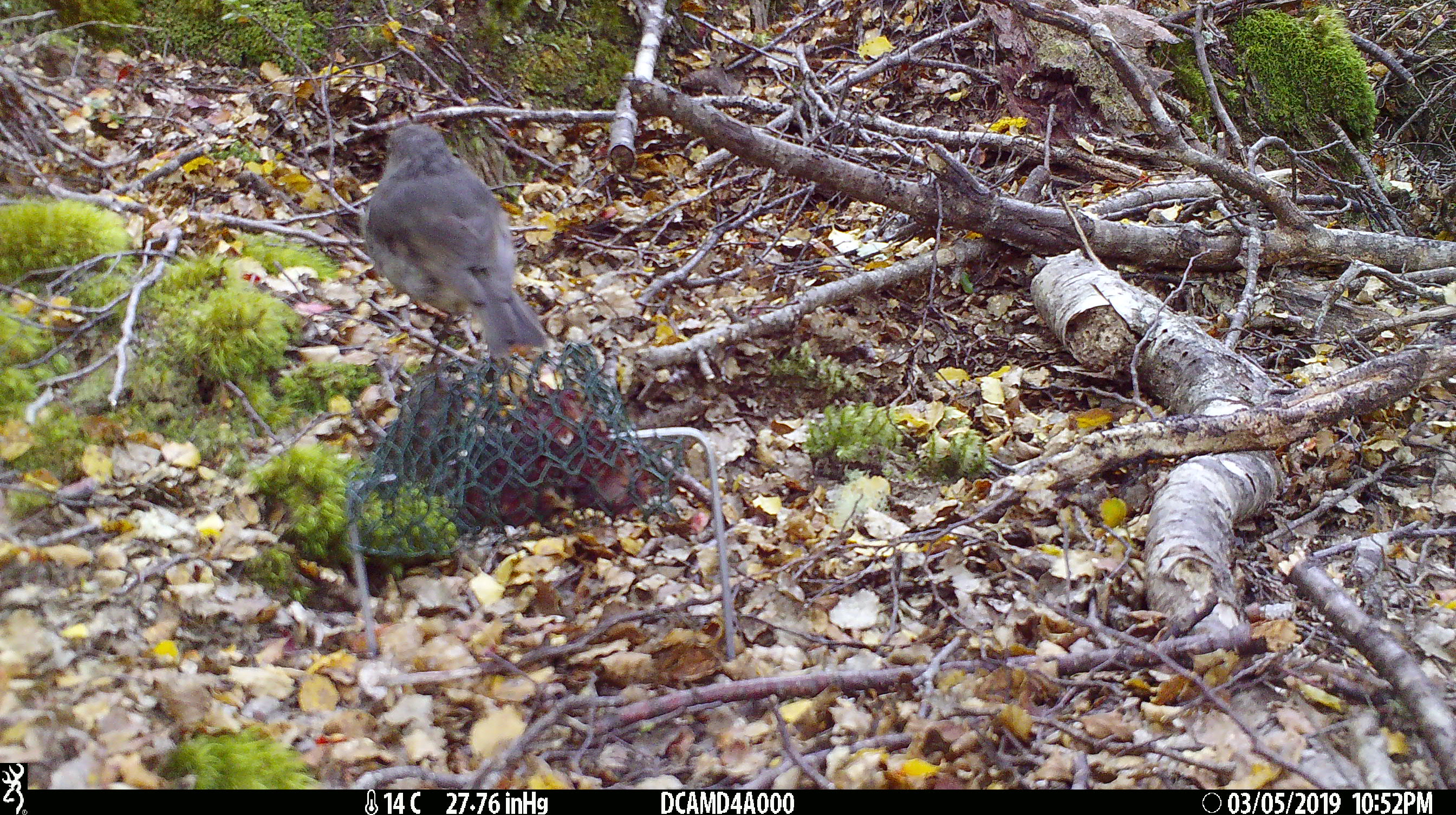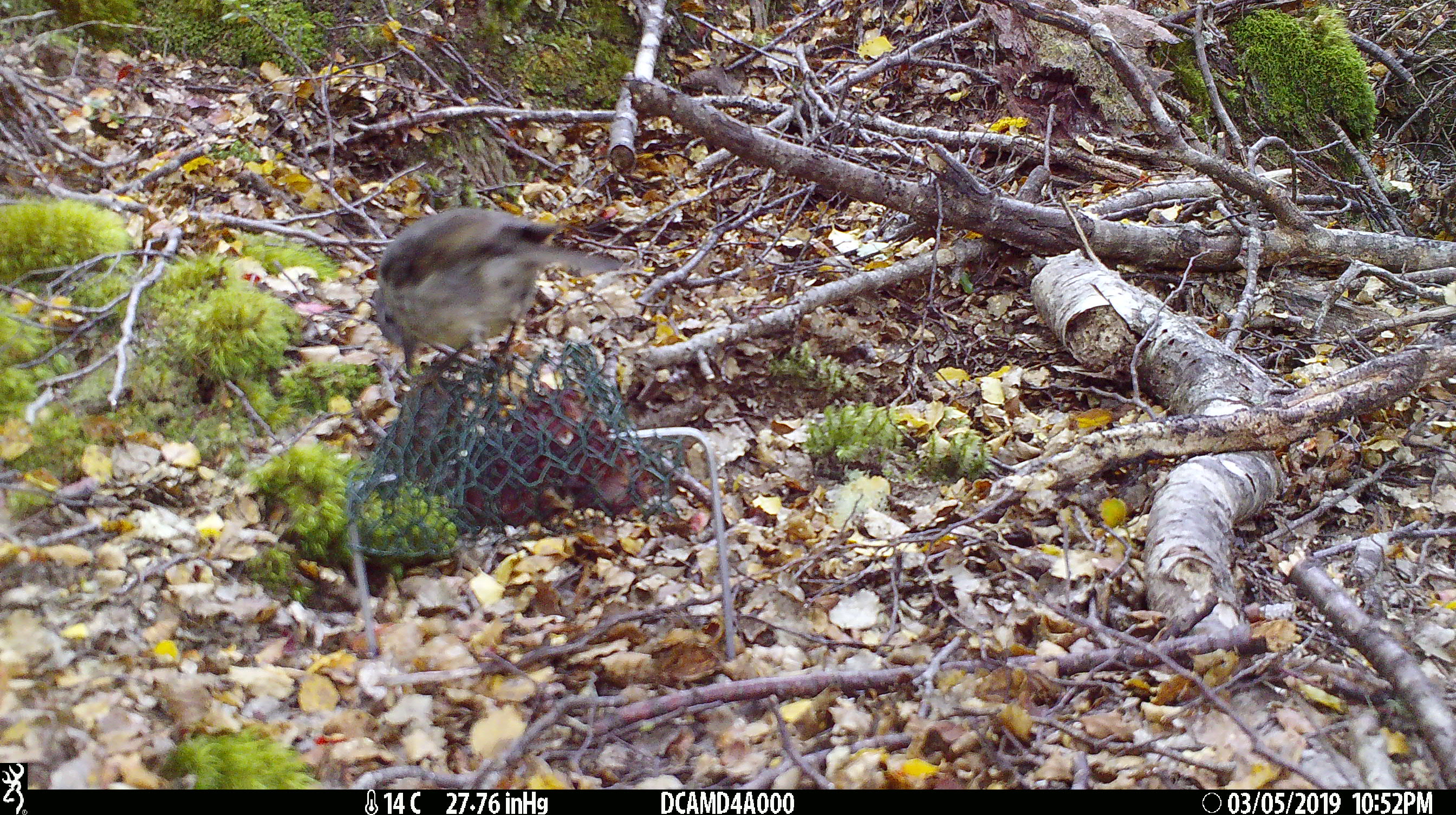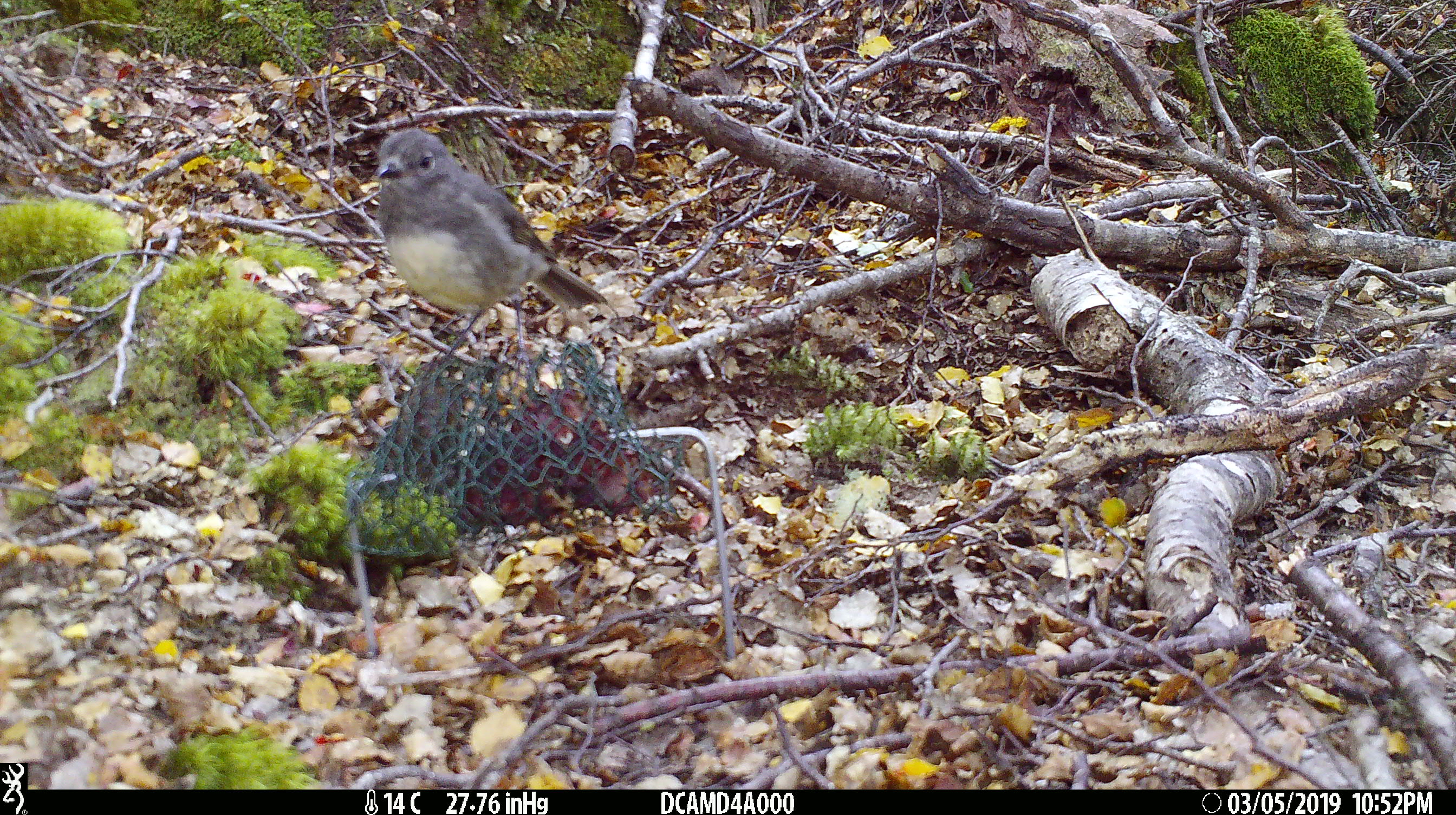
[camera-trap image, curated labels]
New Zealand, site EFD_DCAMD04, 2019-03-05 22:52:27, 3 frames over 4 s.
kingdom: Animalia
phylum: Chordata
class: Aves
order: Passeriformes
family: Petroicidae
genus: Petroica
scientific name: Petroica australis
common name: new zealand robin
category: robin